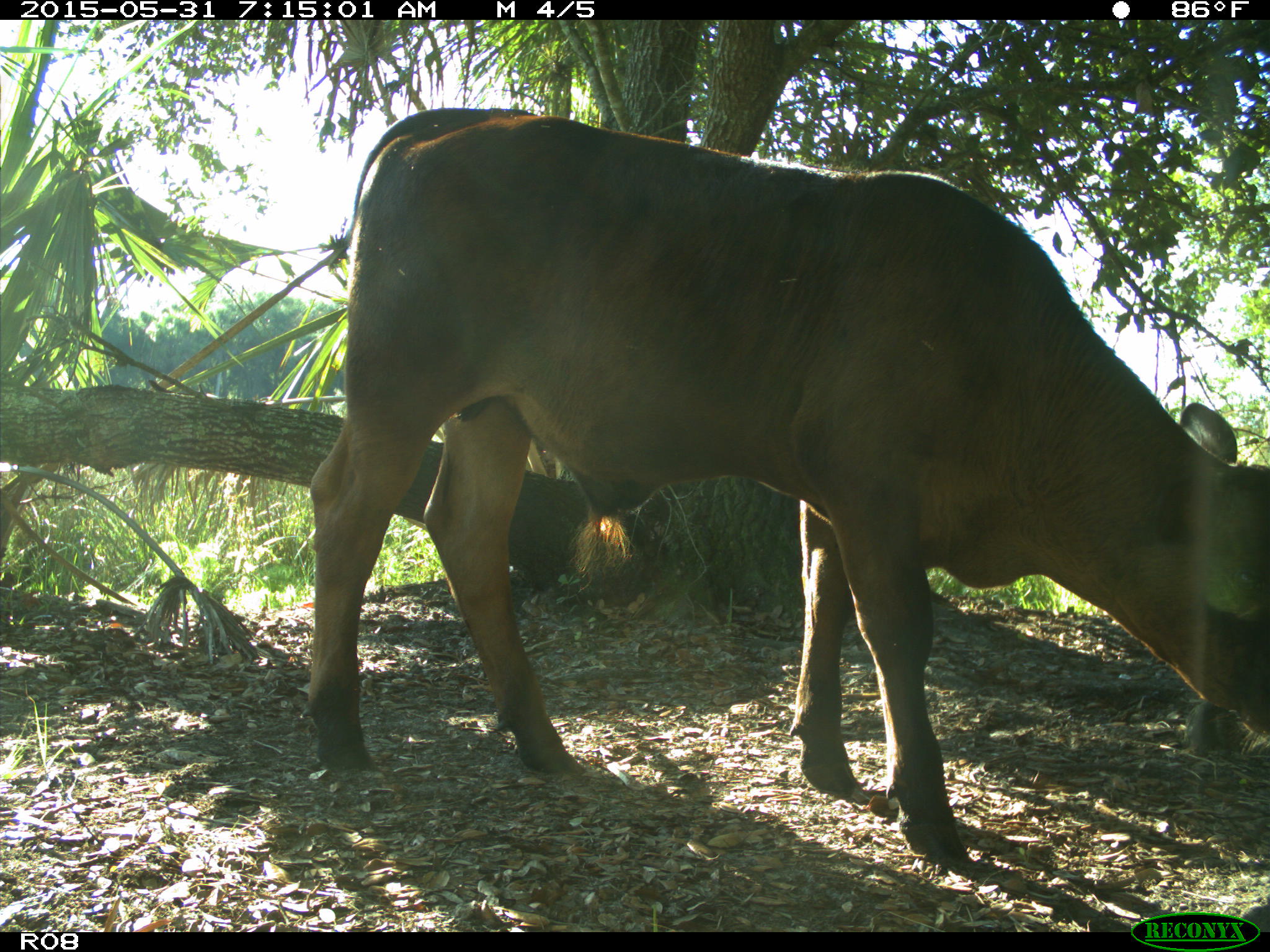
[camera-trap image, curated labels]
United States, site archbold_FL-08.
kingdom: Animalia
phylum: Chordata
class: Mammalia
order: Artiodactyla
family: Bovidae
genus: Bos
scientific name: Bos taurus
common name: domestic cow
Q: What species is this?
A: Bos taurus (domestic cow).